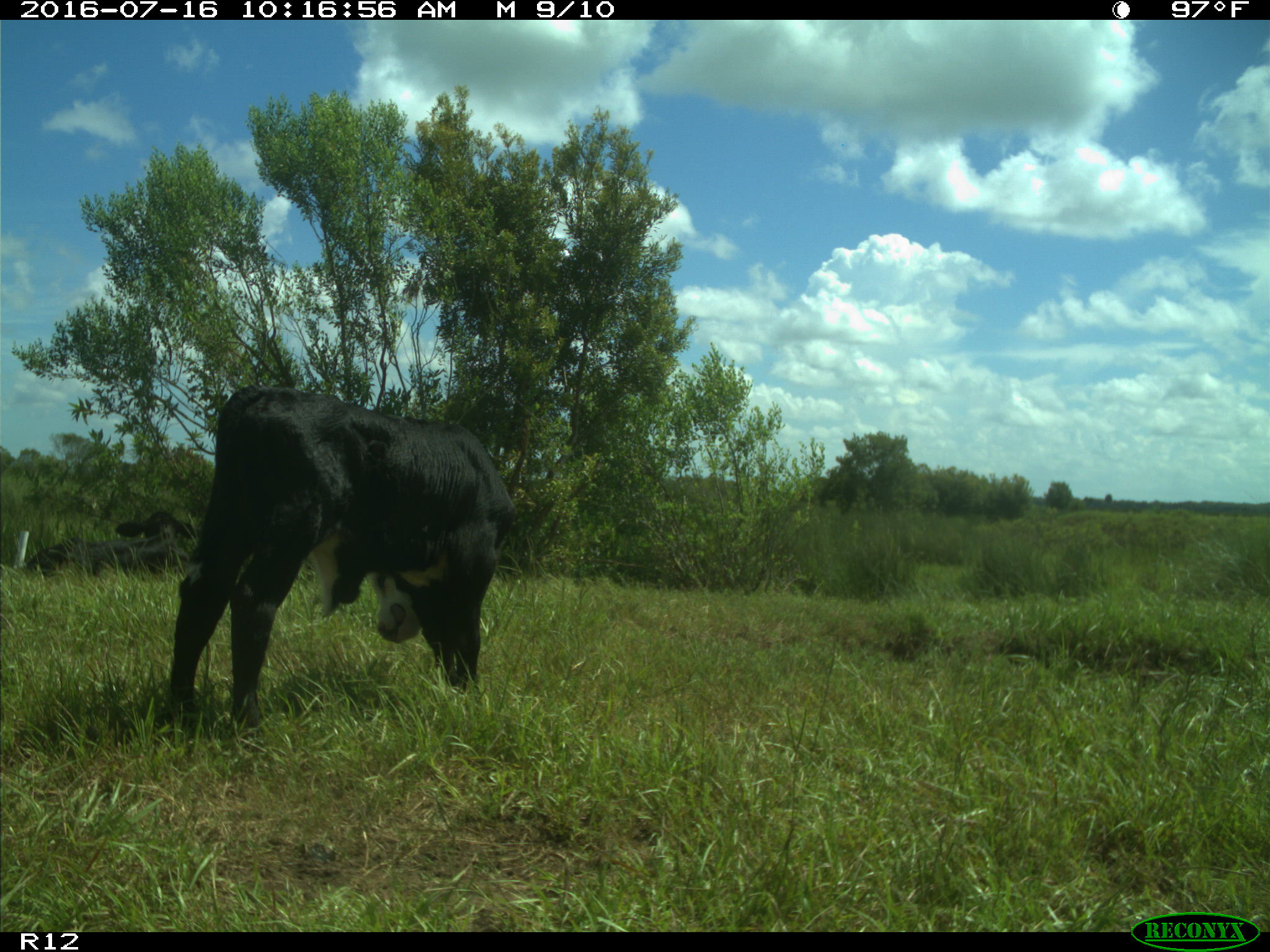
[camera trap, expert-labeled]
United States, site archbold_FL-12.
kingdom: Animalia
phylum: Chordata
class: Mammalia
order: Artiodactyla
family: Bovidae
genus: Bos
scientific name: Bos taurus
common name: domestic cow